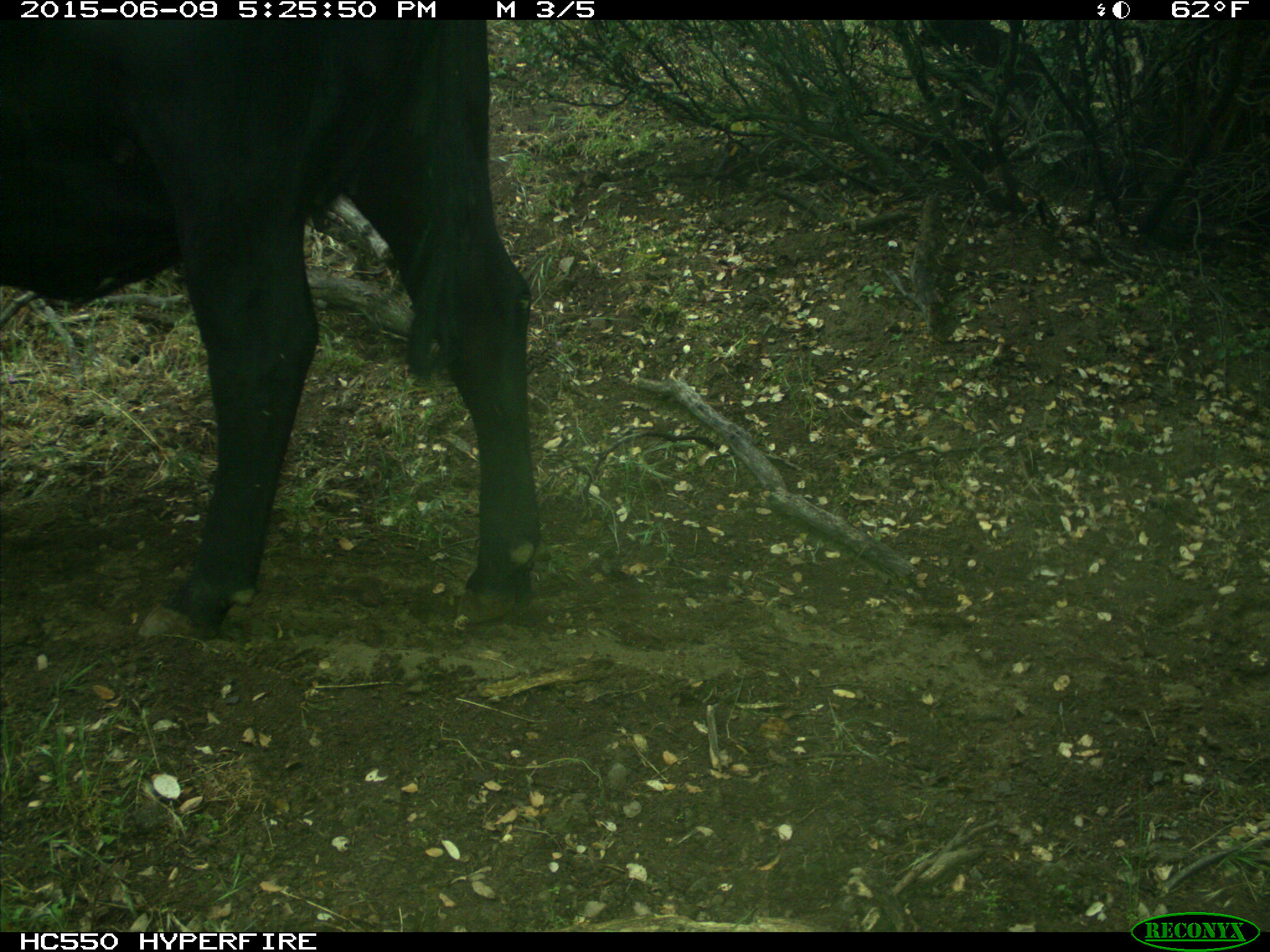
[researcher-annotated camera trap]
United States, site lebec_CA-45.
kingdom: Animalia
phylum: Chordata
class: Mammalia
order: Artiodactyla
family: Bovidae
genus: Bos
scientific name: Bos taurus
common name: domestic cow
Bos taurus (domestic cow).